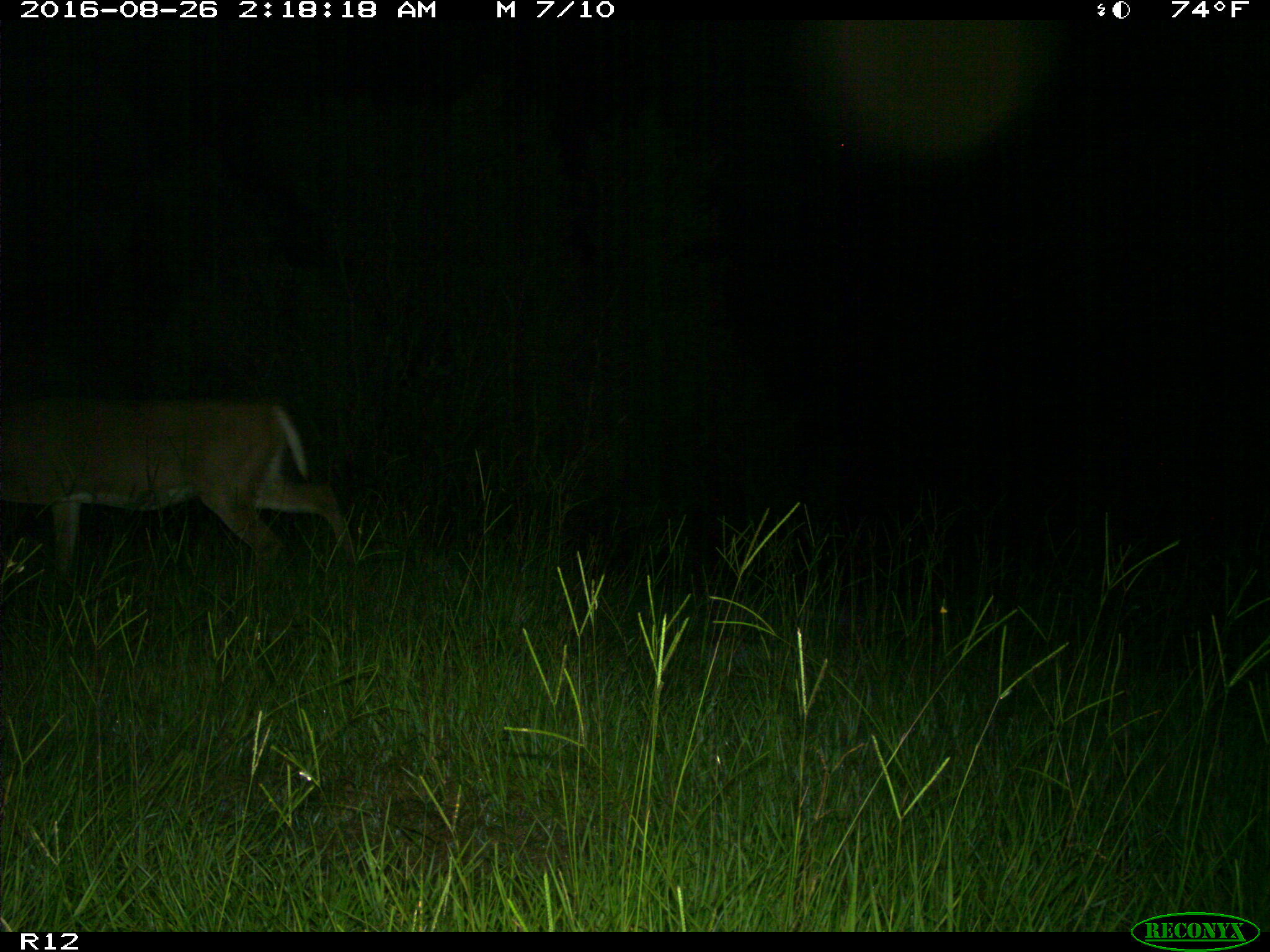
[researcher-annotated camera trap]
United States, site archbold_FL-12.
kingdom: Animalia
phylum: Chordata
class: Mammalia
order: Artiodactyla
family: Cervidae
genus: Odocoileus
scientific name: Odocoileus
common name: deer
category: unidentified deer